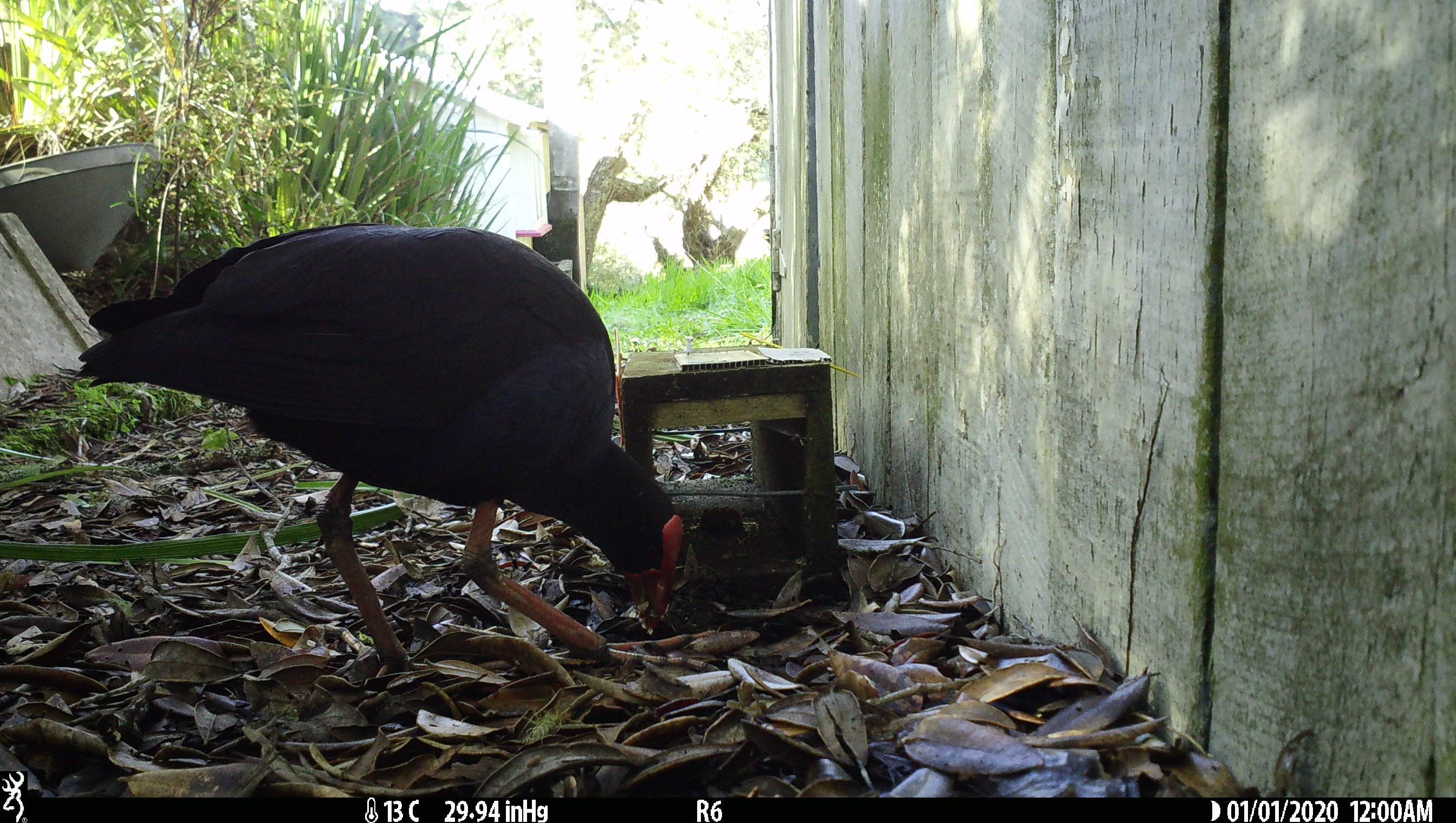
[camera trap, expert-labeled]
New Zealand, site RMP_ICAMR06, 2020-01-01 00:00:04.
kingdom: Animalia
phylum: Chordata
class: Aves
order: Gruiformes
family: Rallidae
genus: Porphyrio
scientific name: Porphyrio melanotus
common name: australasian swamphen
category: pukeko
Pukeko (australasian swamphen) (Porphyrio melanotus).